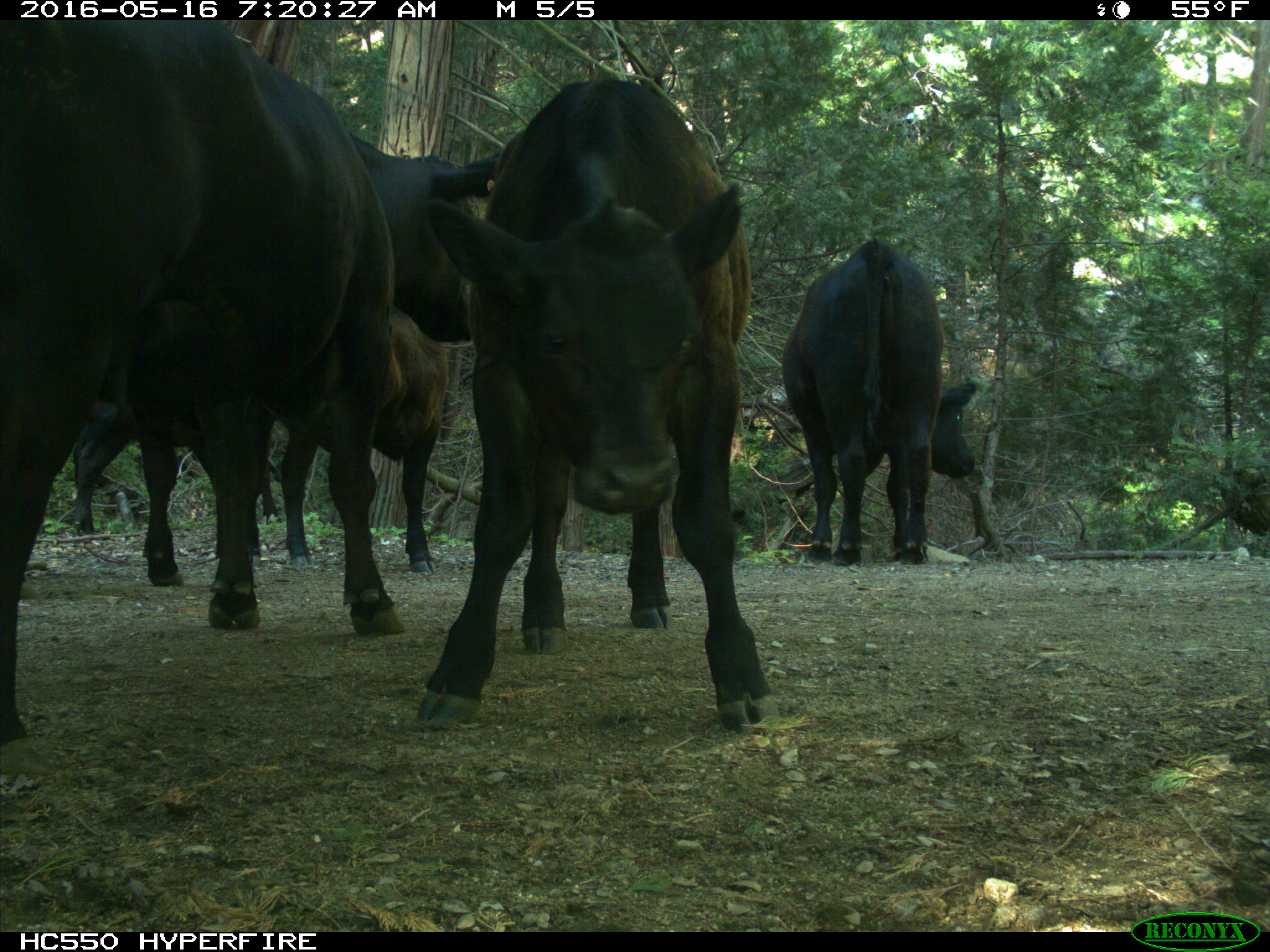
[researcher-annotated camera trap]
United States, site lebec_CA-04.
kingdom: Animalia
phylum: Chordata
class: Mammalia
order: Artiodactyla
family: Bovidae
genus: Bos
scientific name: Bos taurus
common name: domestic cow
Bos taurus (domestic cow).